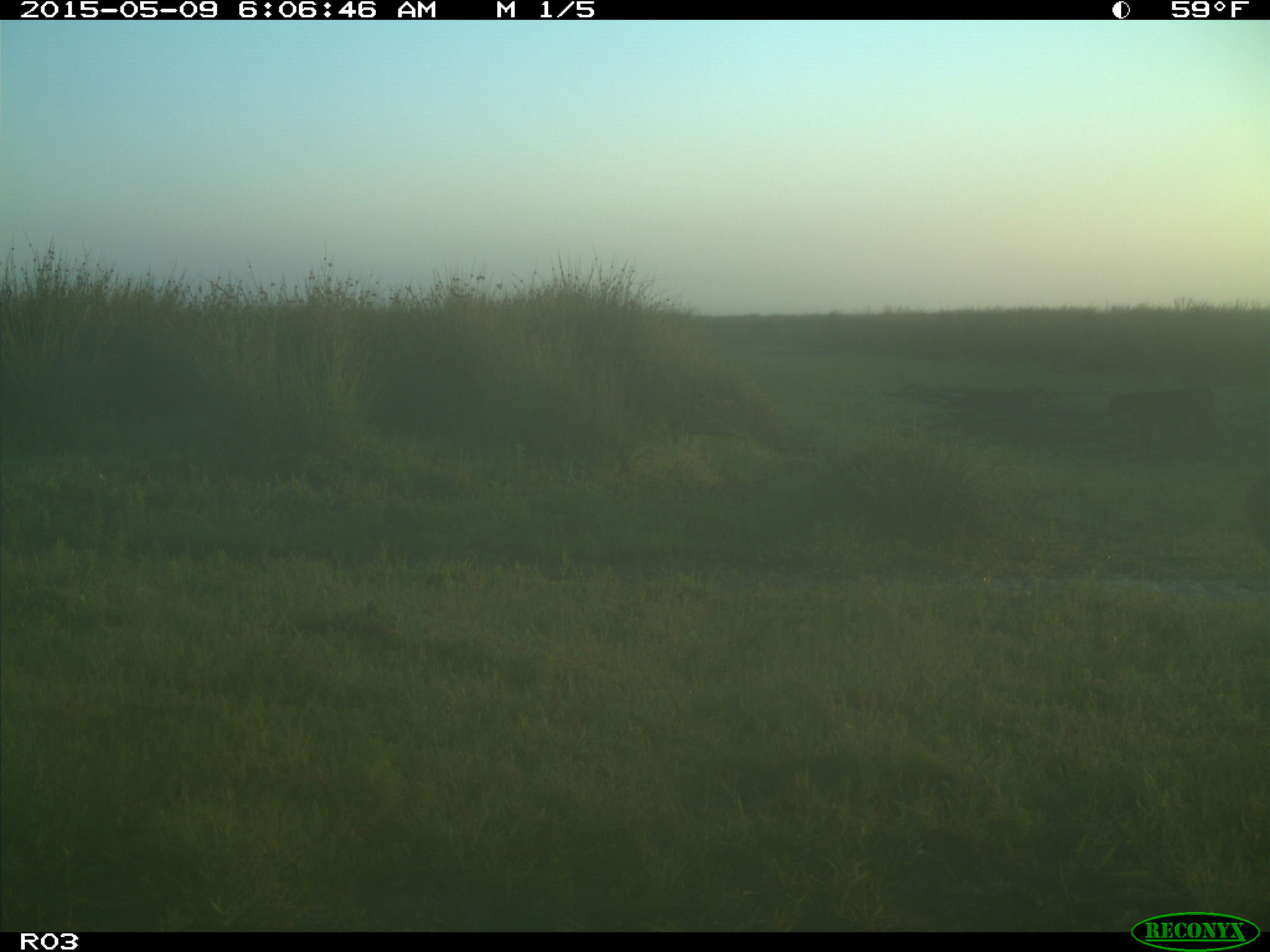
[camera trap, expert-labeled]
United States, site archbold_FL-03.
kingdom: Animalia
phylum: Chordata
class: Mammalia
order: Artiodactyla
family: Bovidae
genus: Bos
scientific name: Bos taurus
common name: domestic cow